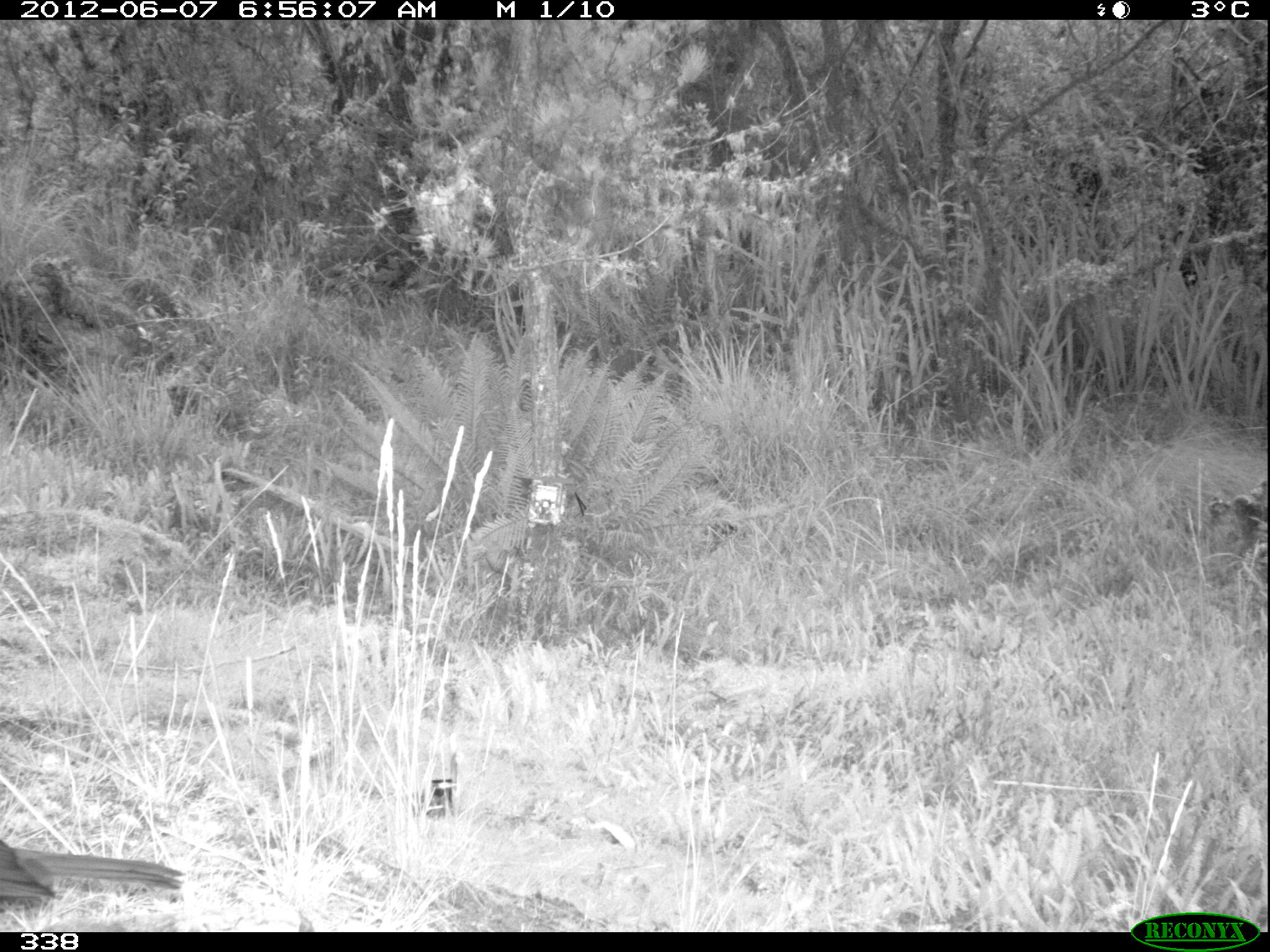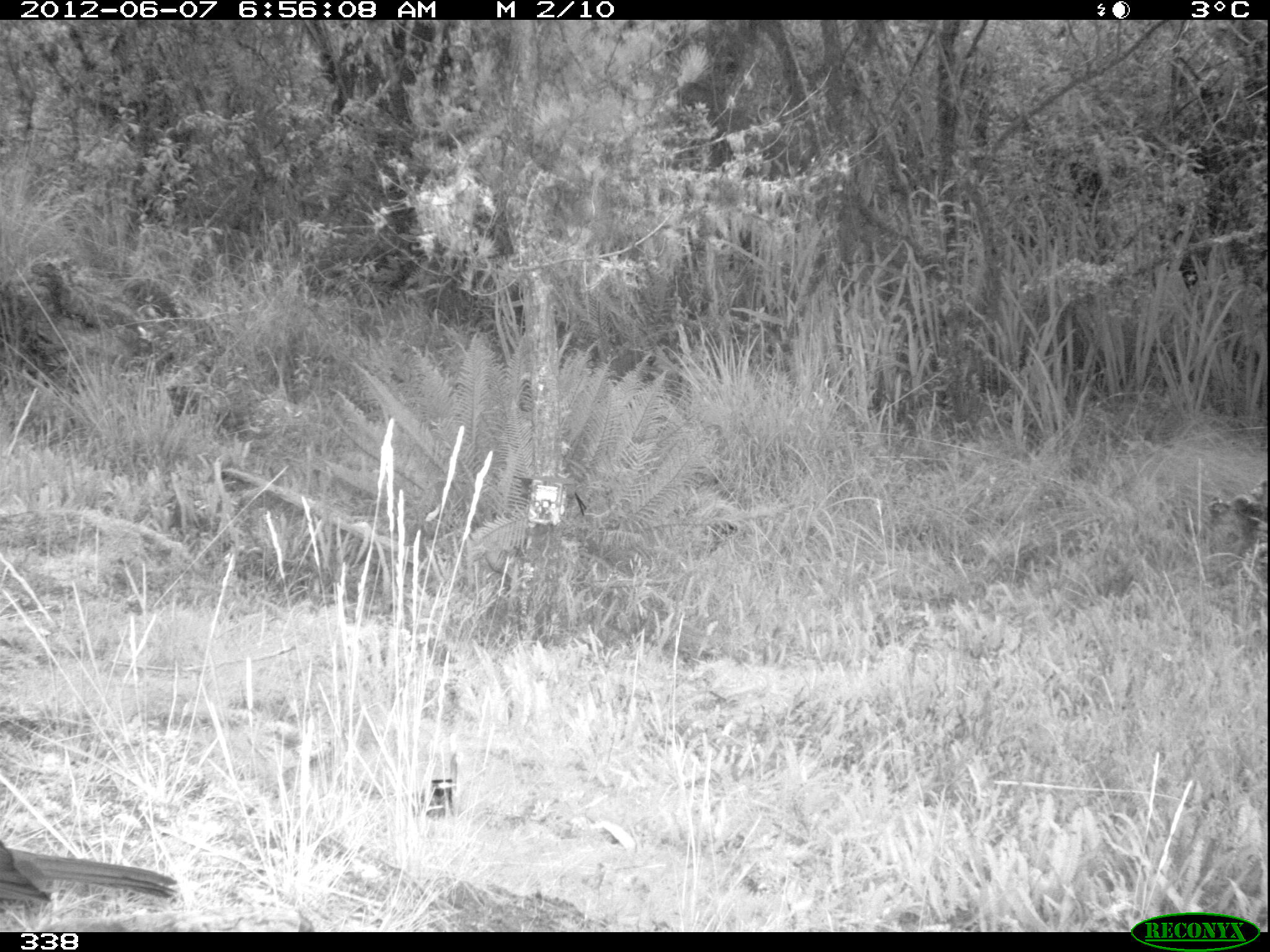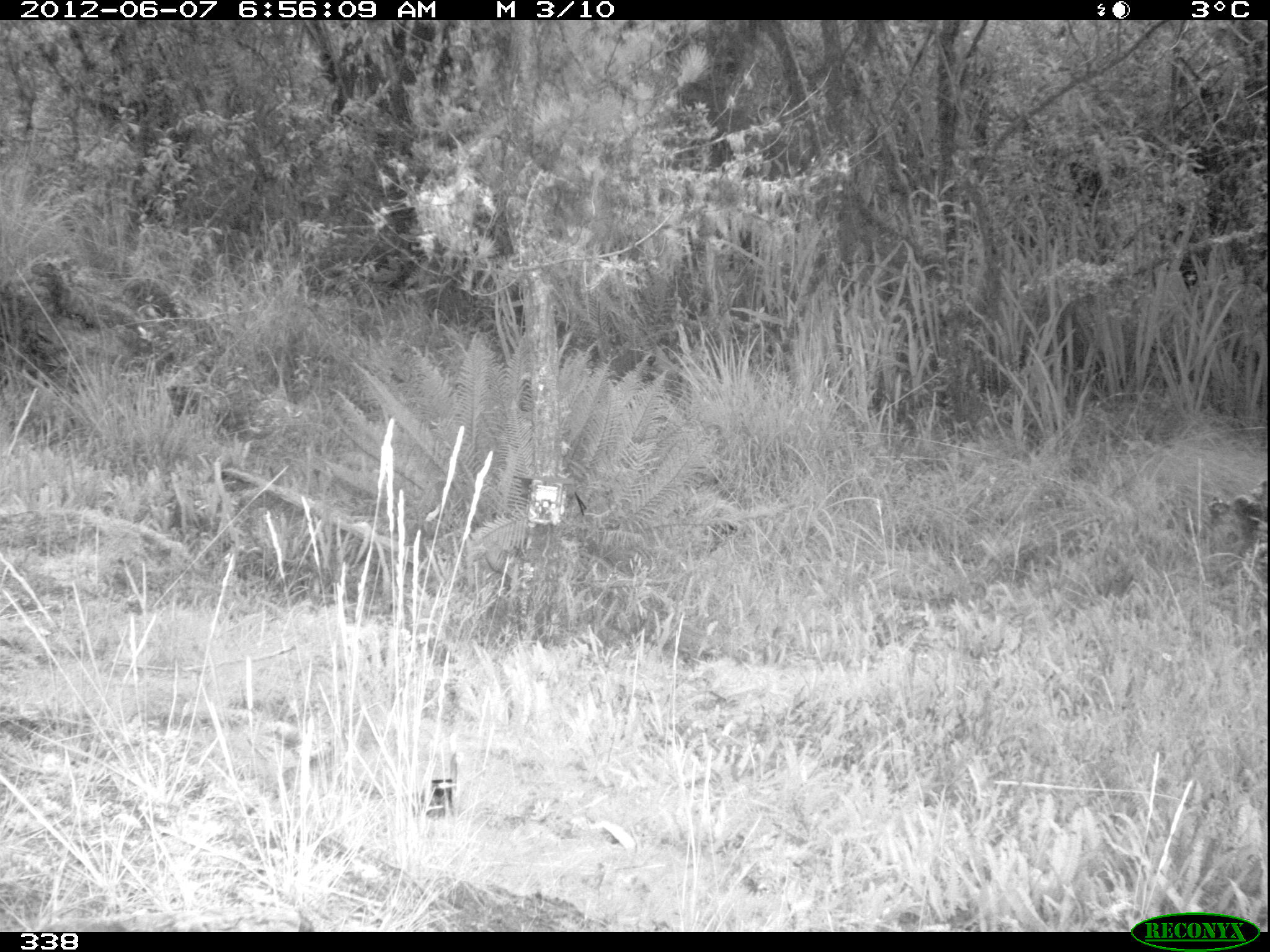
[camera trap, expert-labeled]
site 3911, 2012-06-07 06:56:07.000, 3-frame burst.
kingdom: Animalia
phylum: Chordata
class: Aves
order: Passeriformes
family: Turdidae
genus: Turdus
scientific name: Turdus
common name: true thrushes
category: turdus sp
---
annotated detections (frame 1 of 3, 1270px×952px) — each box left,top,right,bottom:
turdus sp: 0,840,187,901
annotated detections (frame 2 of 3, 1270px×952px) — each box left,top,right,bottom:
turdus sp: 0,840,178,900